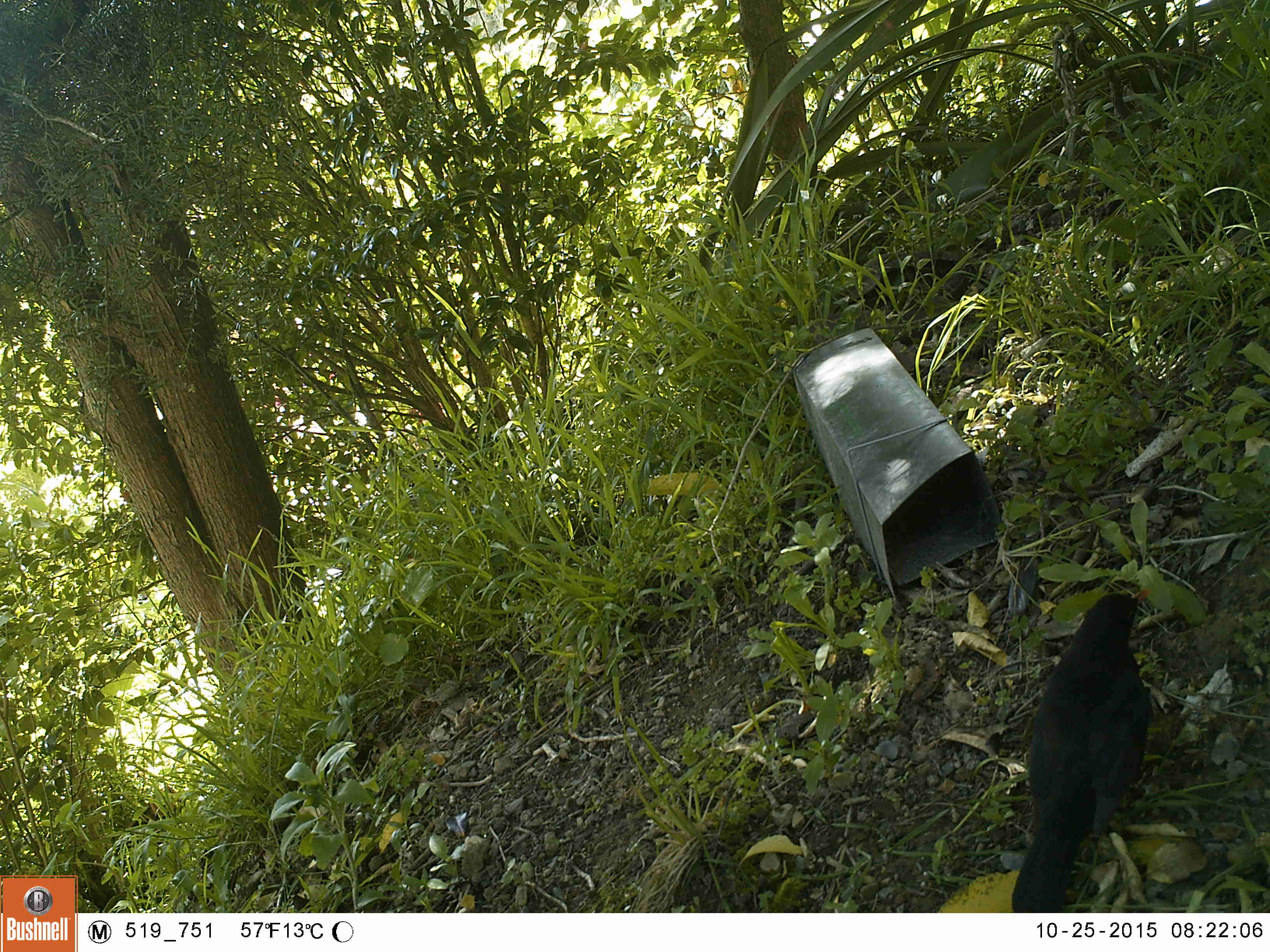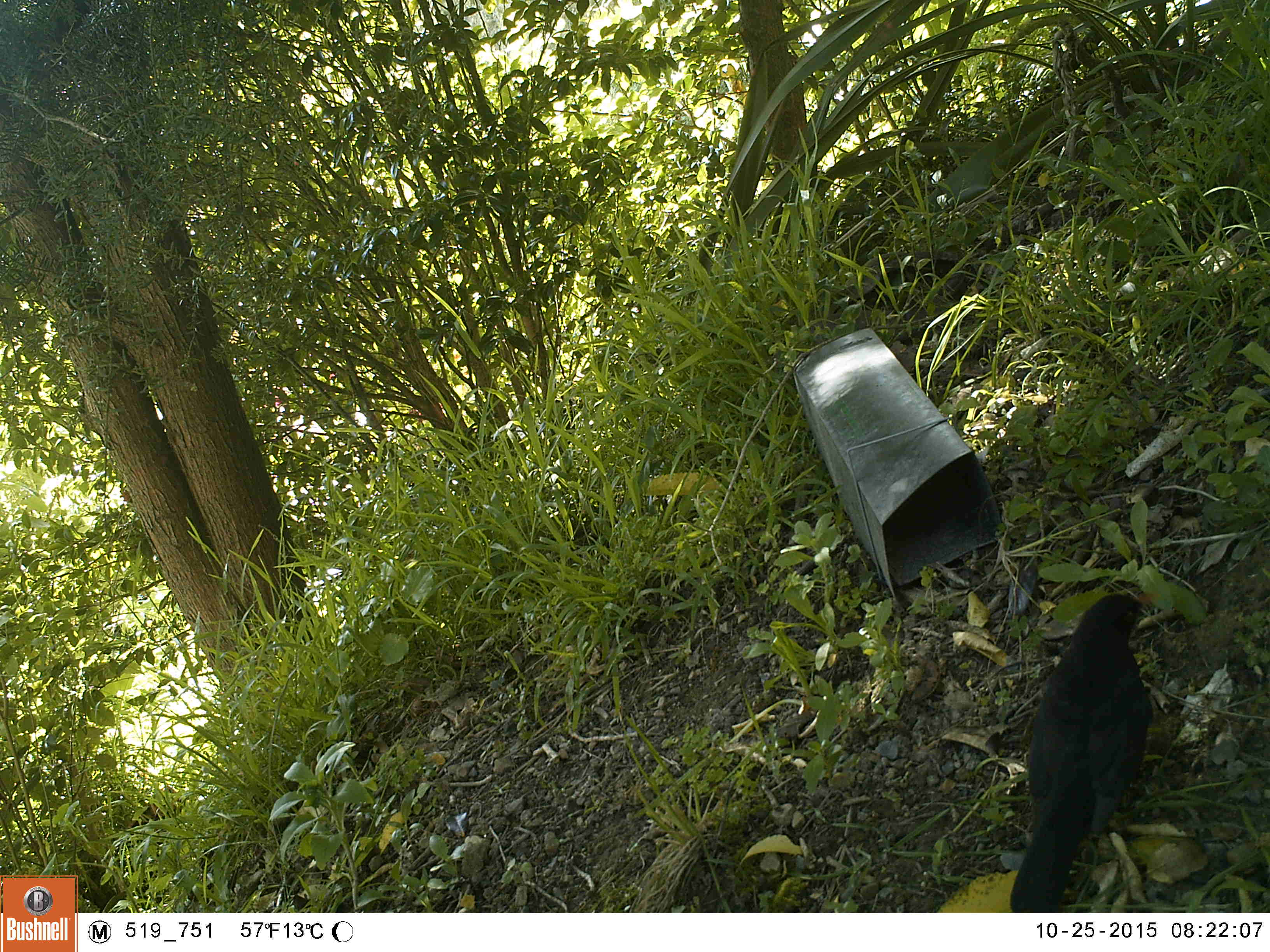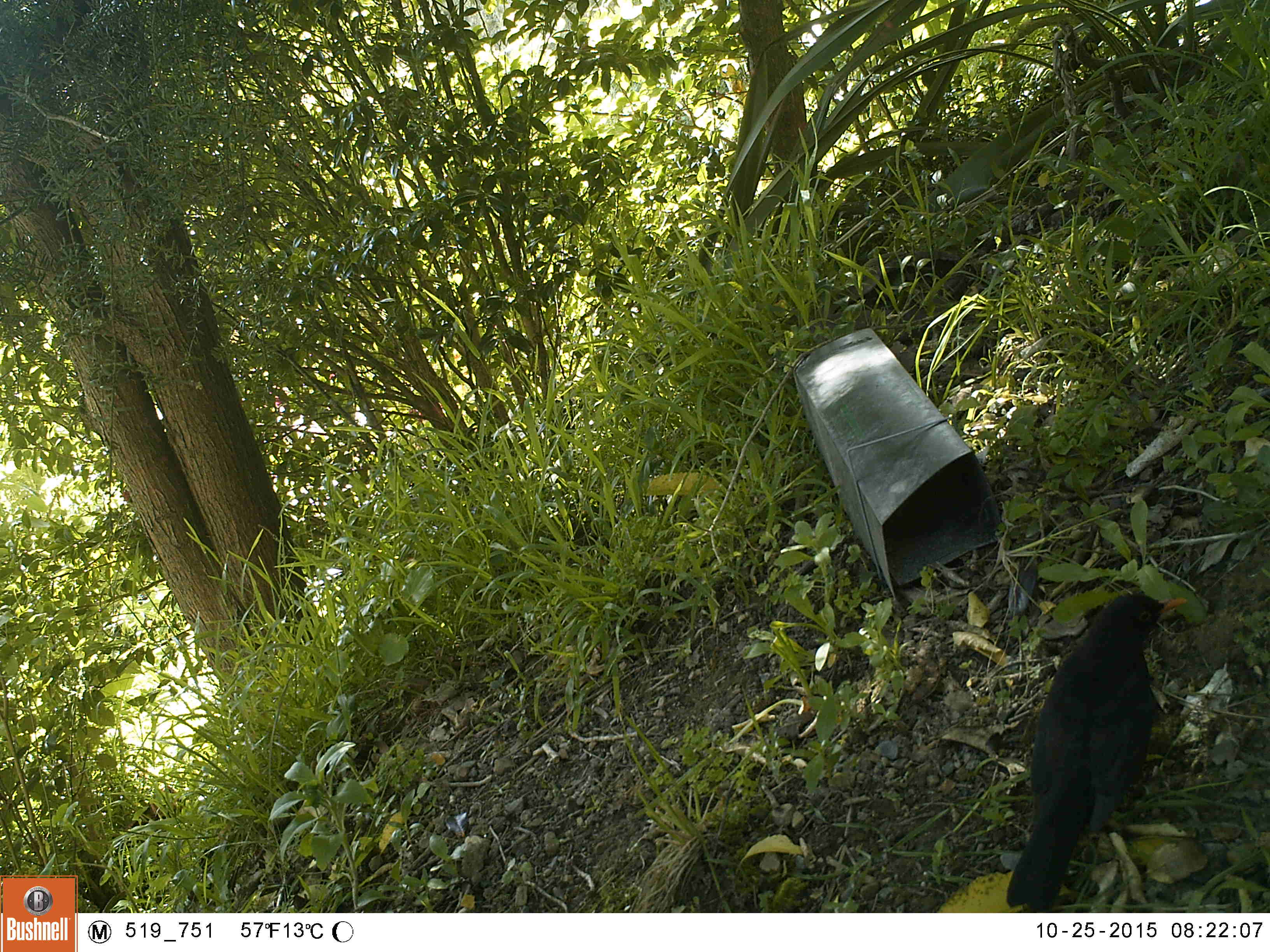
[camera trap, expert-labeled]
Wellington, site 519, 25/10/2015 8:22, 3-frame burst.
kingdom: Animalia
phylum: Chordata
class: Aves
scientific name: Aves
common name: bird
Bird (Aves).